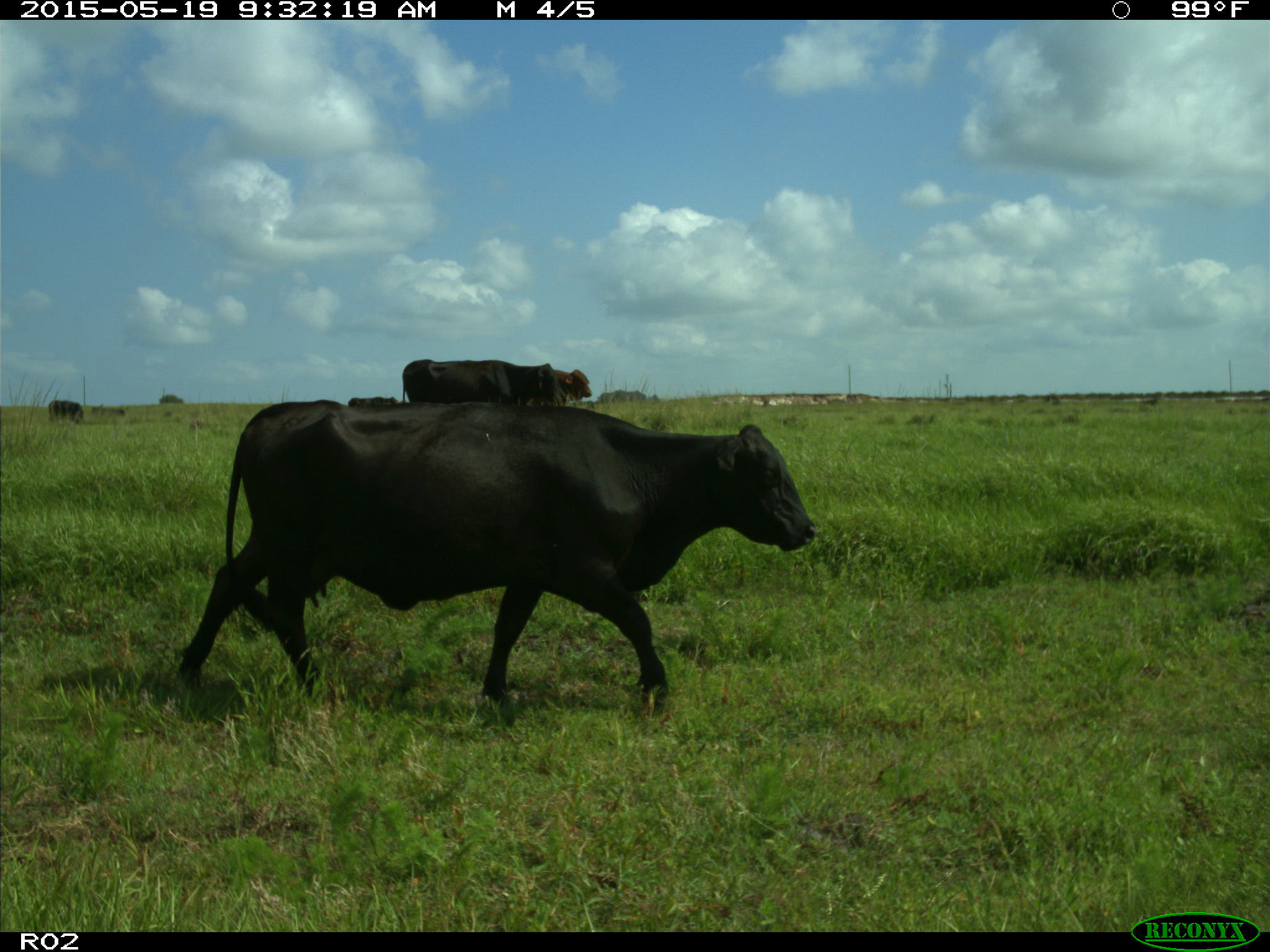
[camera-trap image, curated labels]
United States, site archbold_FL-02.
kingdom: Animalia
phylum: Chordata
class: Mammalia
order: Artiodactyla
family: Bovidae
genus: Bos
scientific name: Bos taurus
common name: domestic cow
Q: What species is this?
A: Bos taurus (domestic cow).